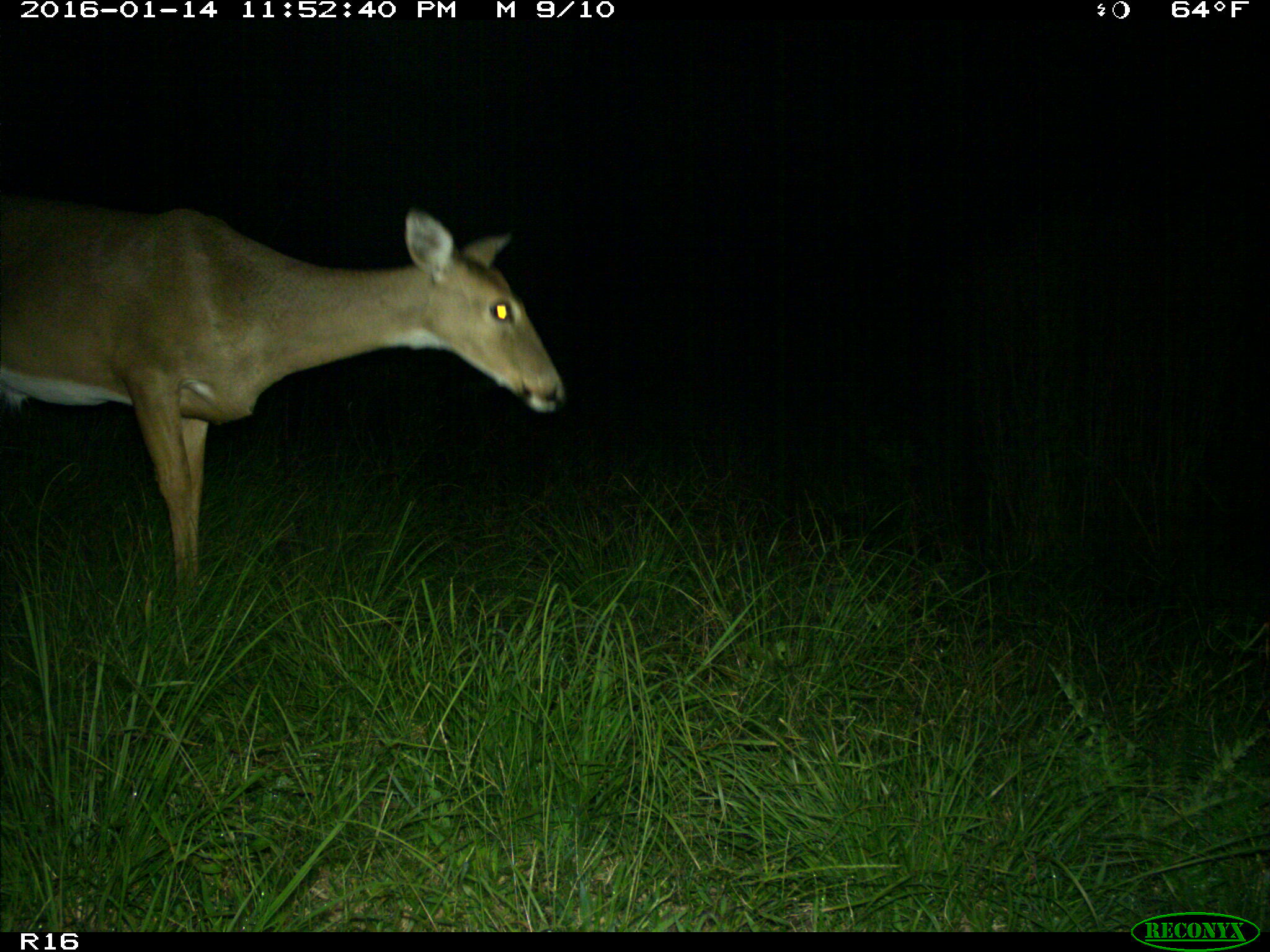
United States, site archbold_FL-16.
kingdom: Animalia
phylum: Chordata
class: Mammalia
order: Artiodactyla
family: Cervidae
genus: Odocoileus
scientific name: Odocoileus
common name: deer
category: unidentified deer